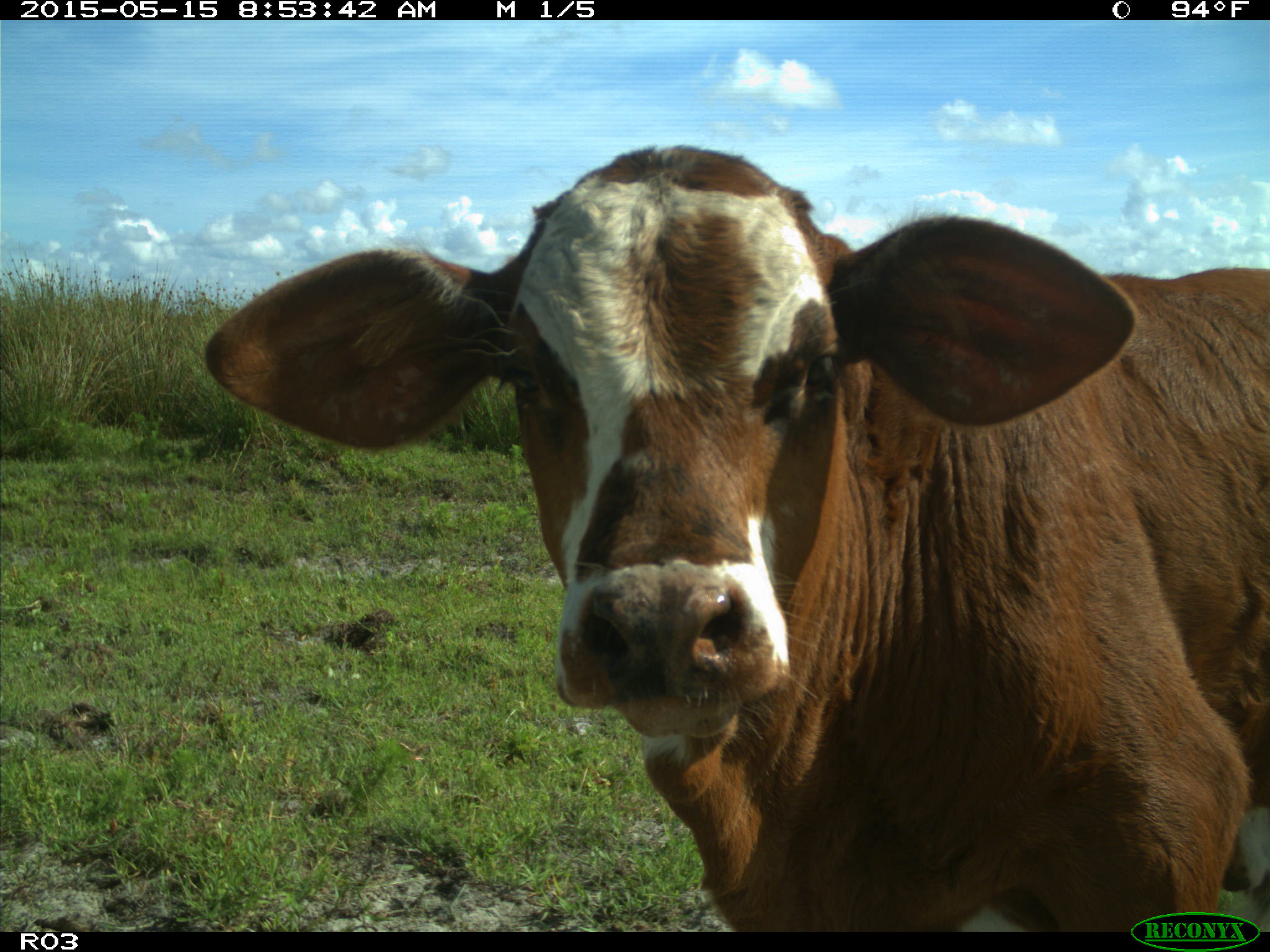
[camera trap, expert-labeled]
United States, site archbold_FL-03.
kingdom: Animalia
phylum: Chordata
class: Mammalia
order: Artiodactyla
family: Bovidae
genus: Bos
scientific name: Bos taurus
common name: domestic cow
Bos taurus (domestic cow).